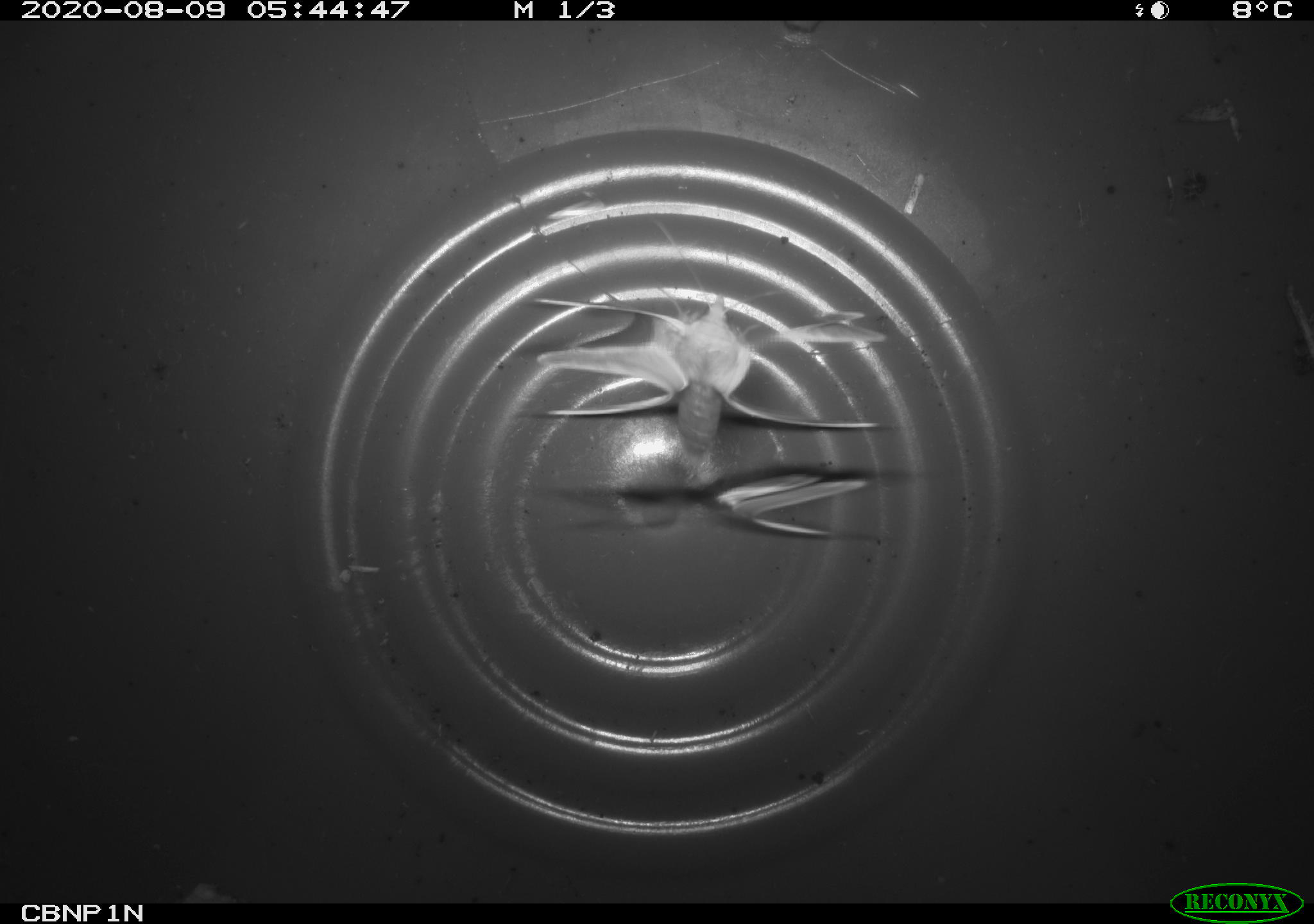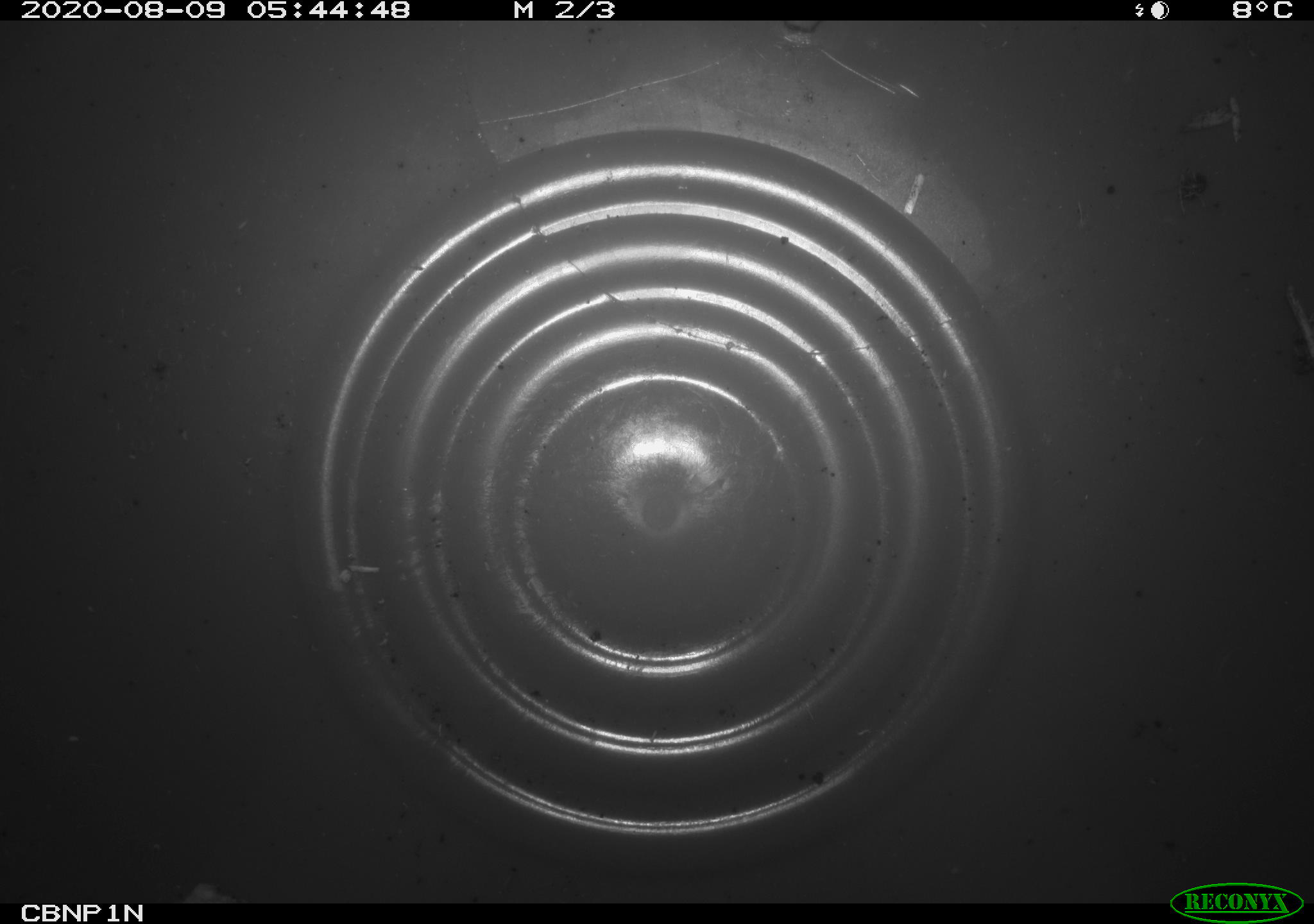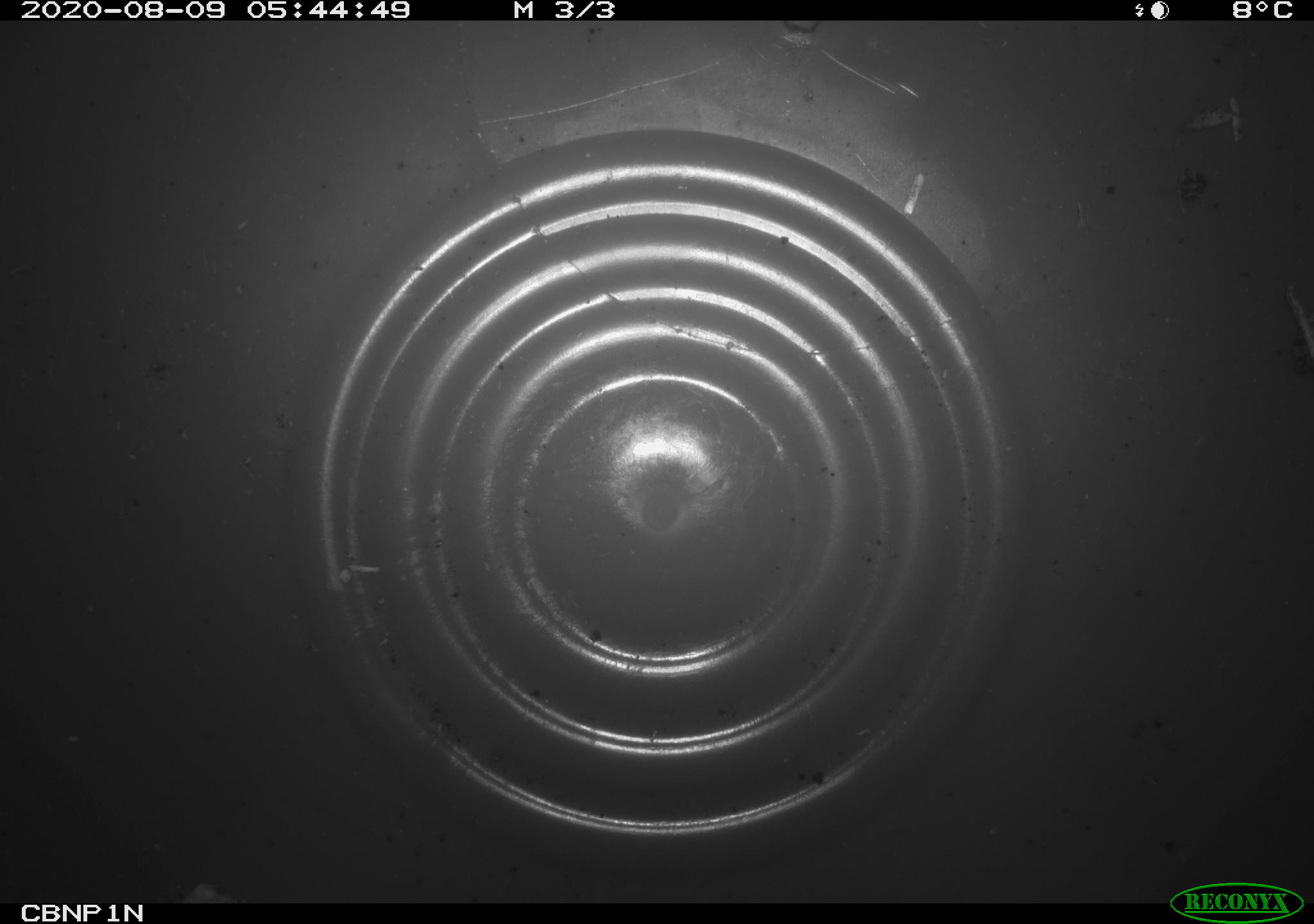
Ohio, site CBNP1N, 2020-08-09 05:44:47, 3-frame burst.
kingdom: Animalia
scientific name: Animalia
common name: animal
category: invertebrate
Invertebrate (animal) (Animalia).